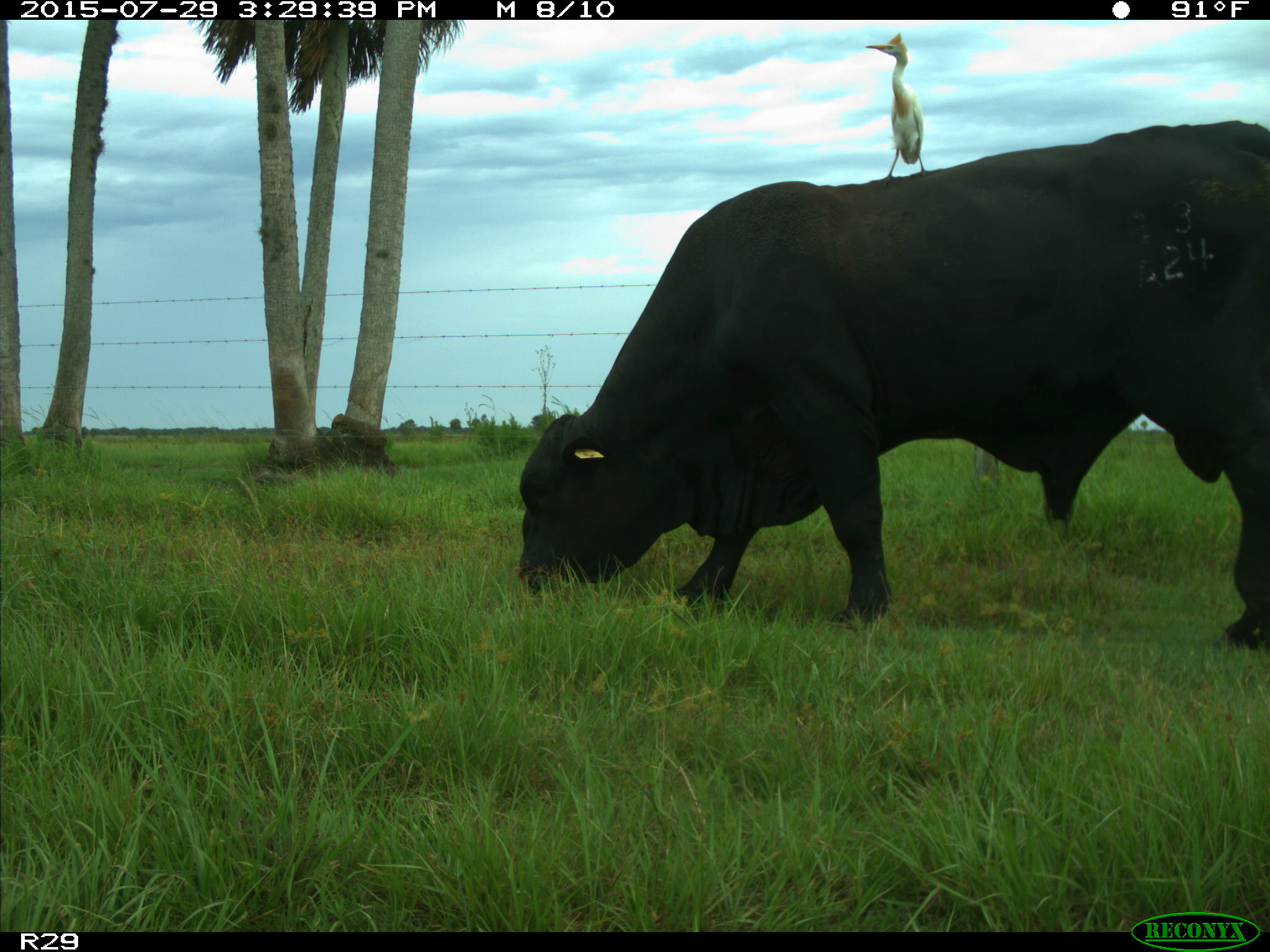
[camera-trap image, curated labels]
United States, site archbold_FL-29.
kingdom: Animalia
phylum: Chordata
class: Mammalia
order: Artiodactyla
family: Bovidae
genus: Bos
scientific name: Bos taurus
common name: domestic cow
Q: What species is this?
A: Bos taurus (domestic cow).